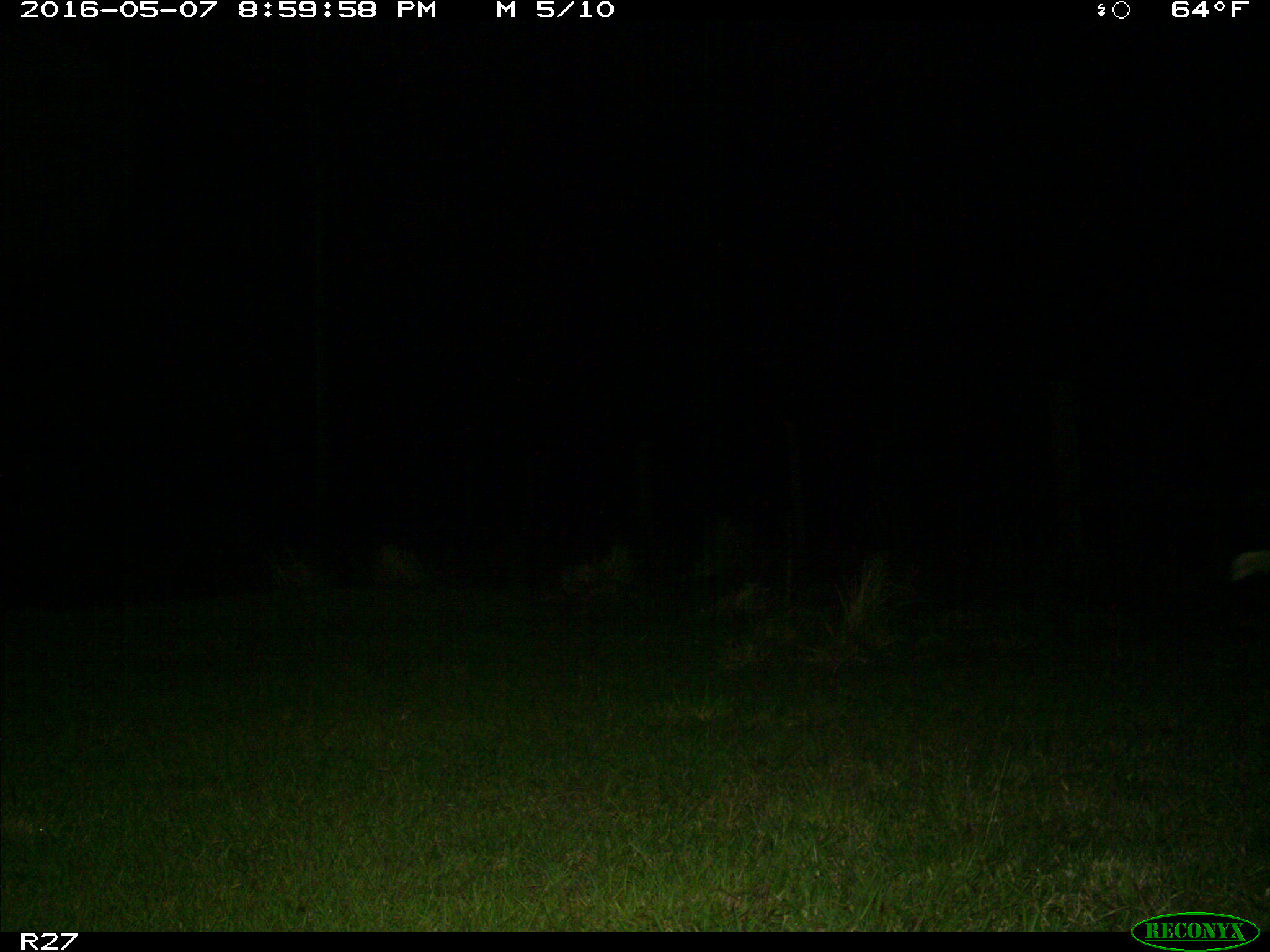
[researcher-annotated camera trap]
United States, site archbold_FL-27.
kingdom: Animalia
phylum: Chordata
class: Mammalia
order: Artiodactyla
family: Suidae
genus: Sus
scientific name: Sus scrofa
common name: wild boar